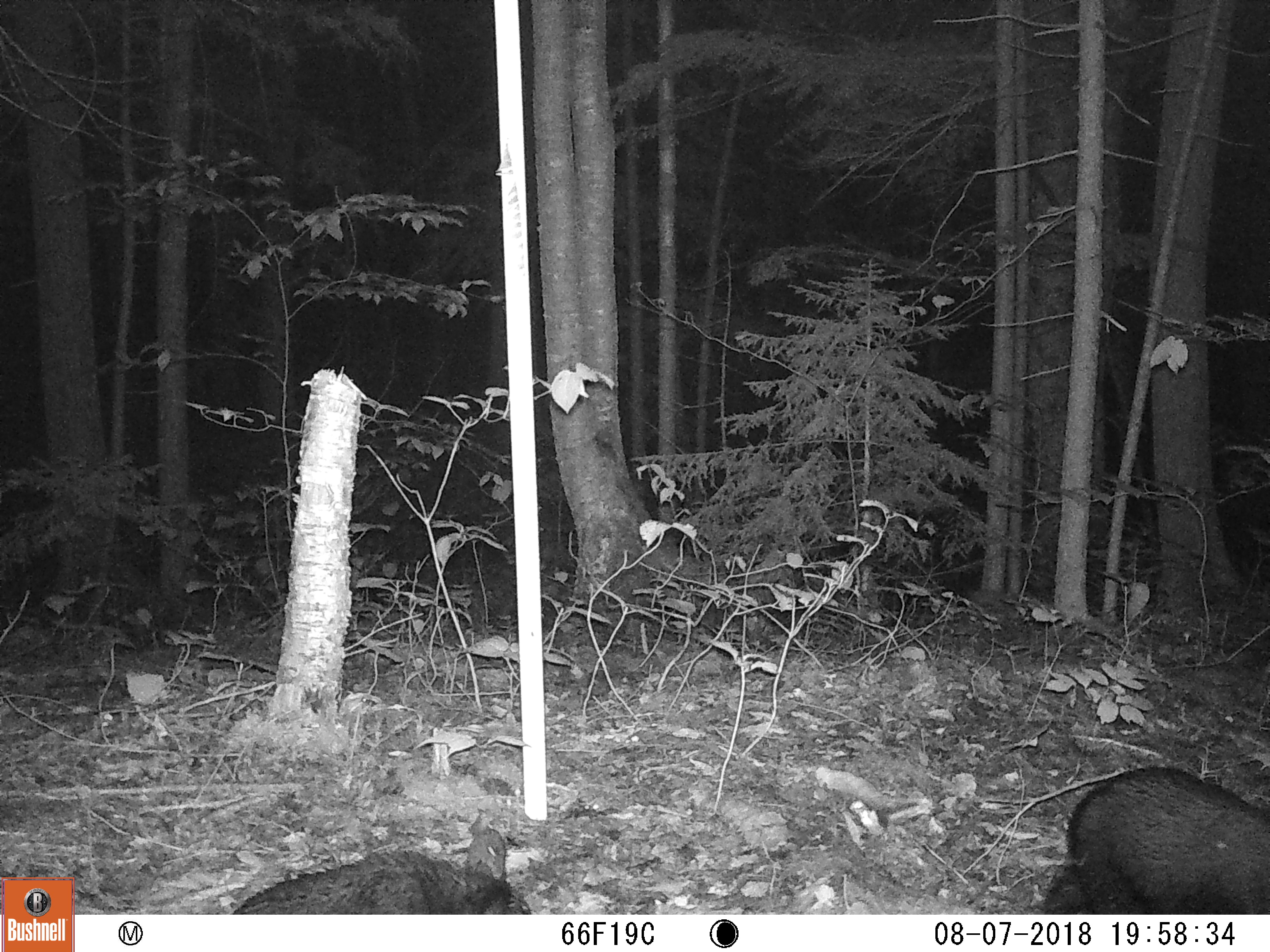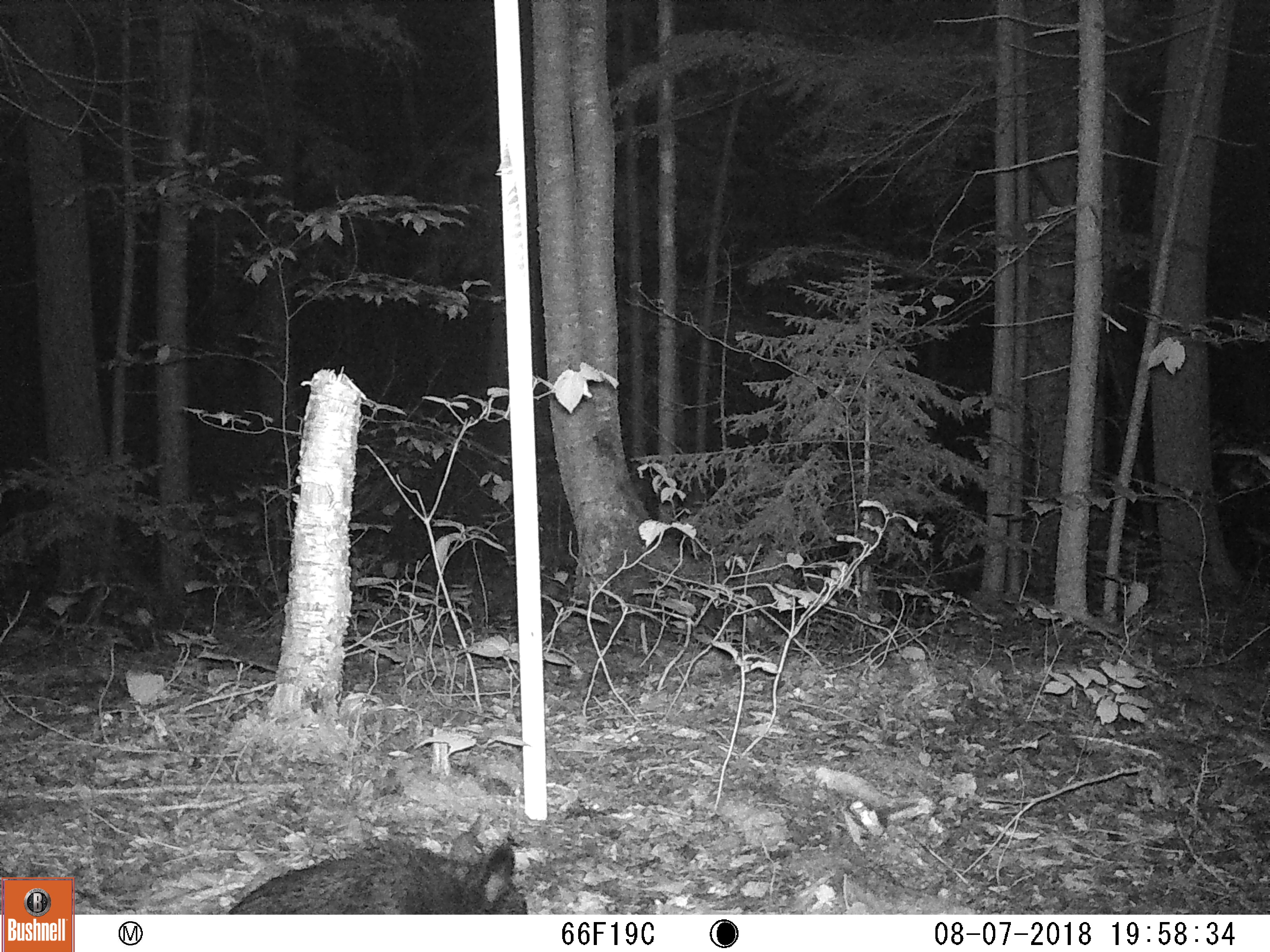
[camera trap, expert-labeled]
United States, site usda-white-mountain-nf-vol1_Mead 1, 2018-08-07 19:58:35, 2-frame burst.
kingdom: Animalia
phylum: Chordata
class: Mammalia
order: Carnivora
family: Ursidae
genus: Ursus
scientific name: Ursus americanus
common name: black bear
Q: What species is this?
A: Black bear (Ursus americanus).